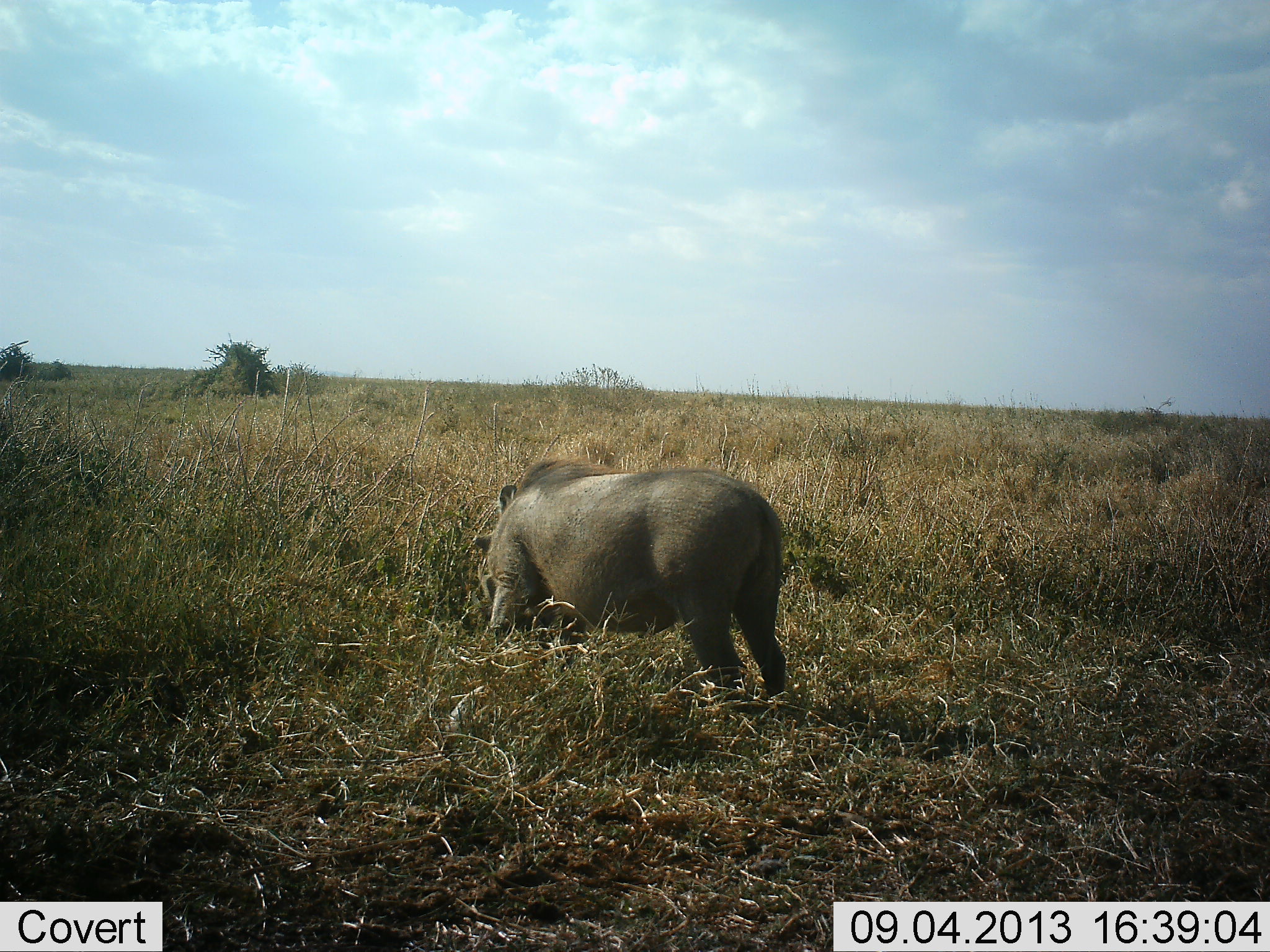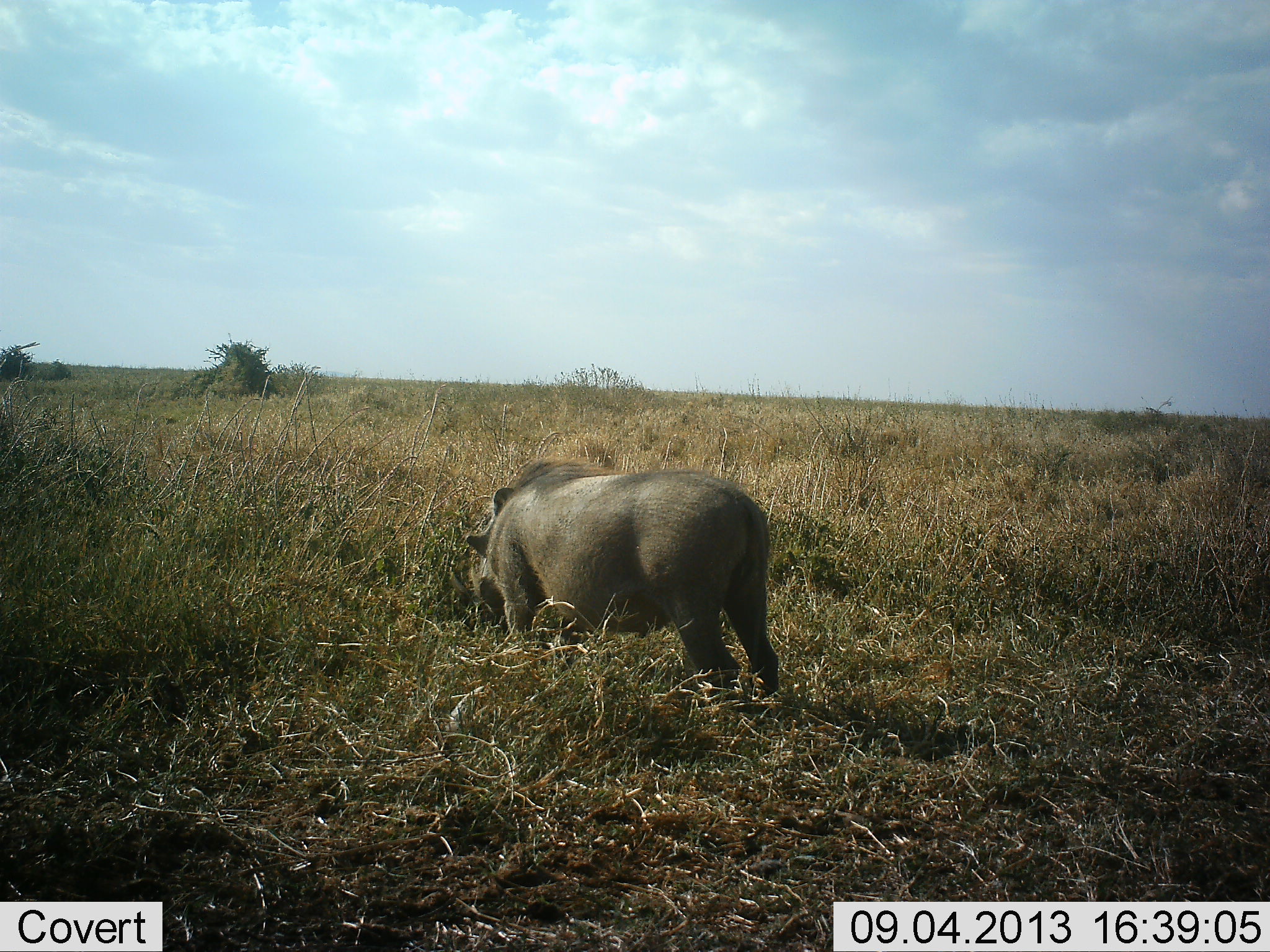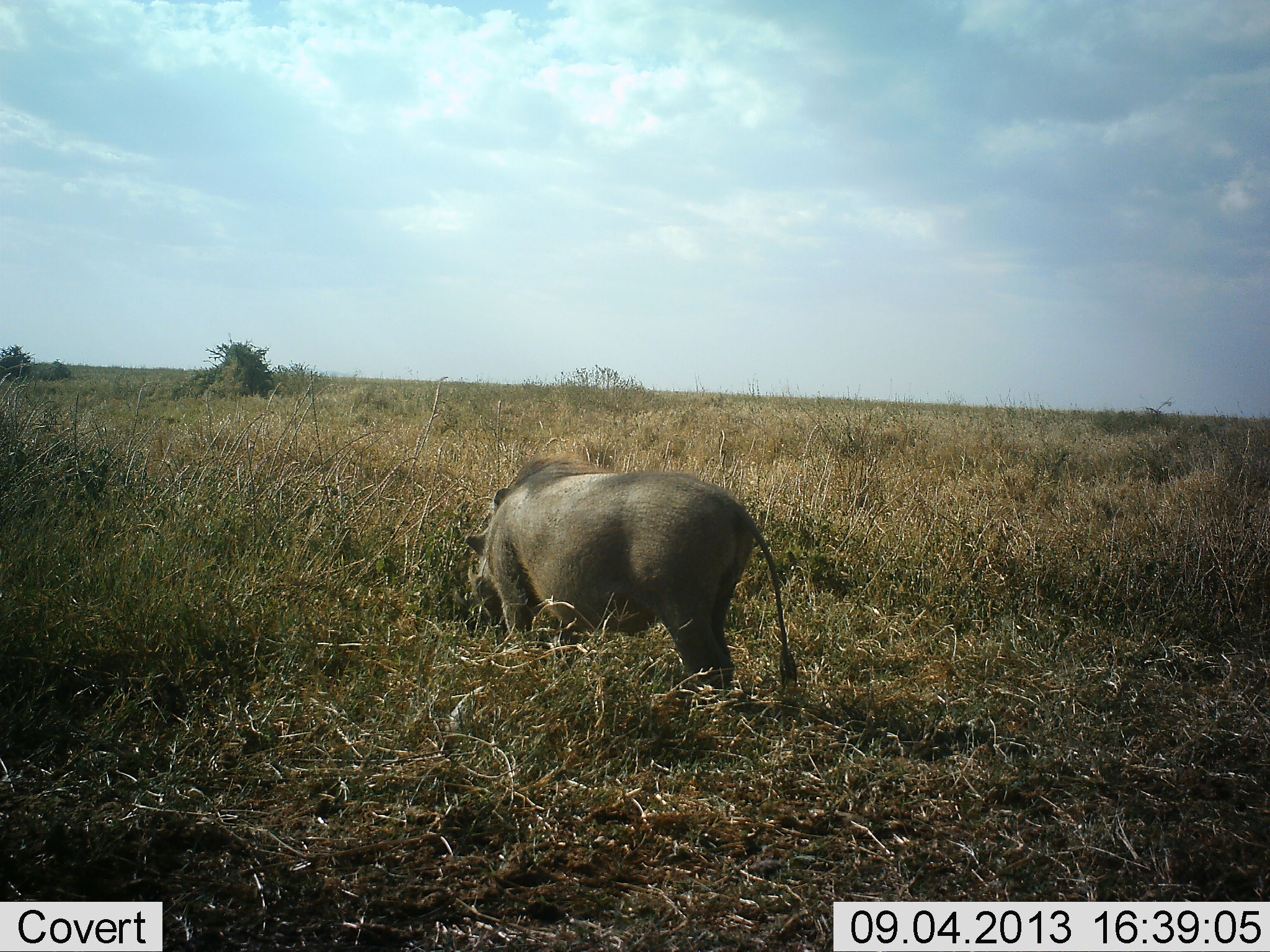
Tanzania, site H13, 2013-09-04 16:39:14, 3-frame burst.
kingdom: Animalia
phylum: Chordata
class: Mammalia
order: Artiodactyla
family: Suidae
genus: Phacochoerus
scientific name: Phacochoerus africanus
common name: warthog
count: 1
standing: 14%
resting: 0%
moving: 9%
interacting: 0%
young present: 0%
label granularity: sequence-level